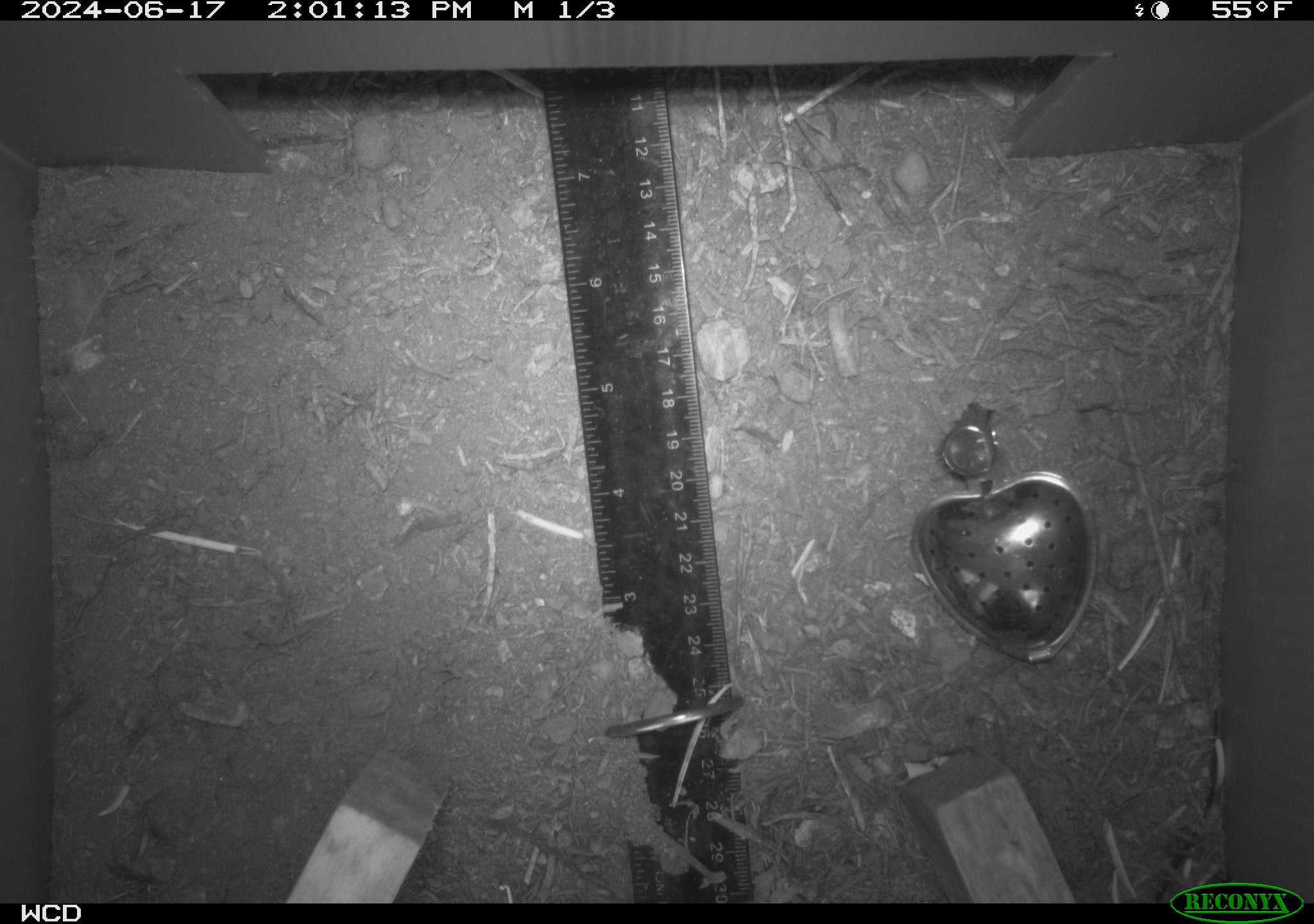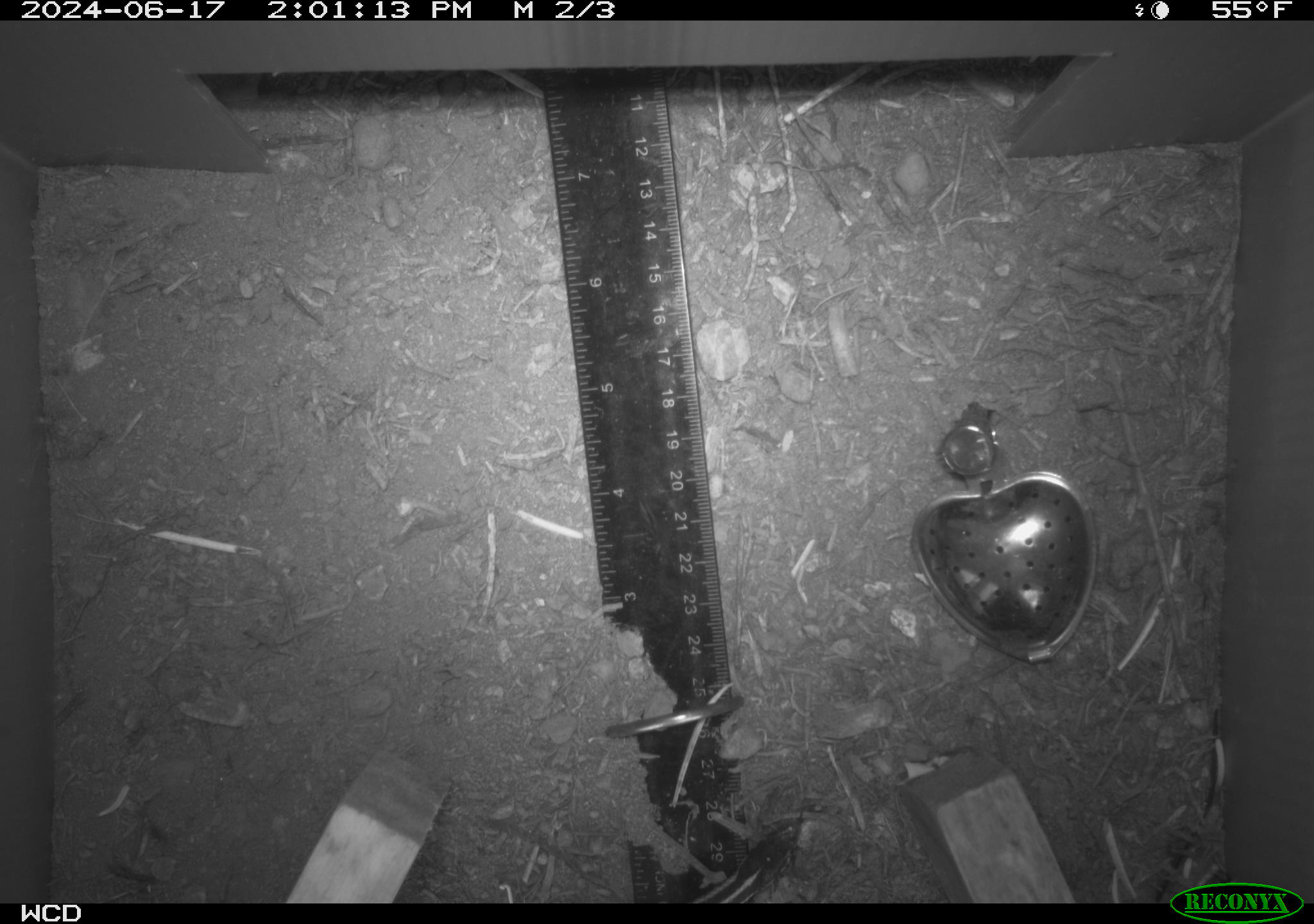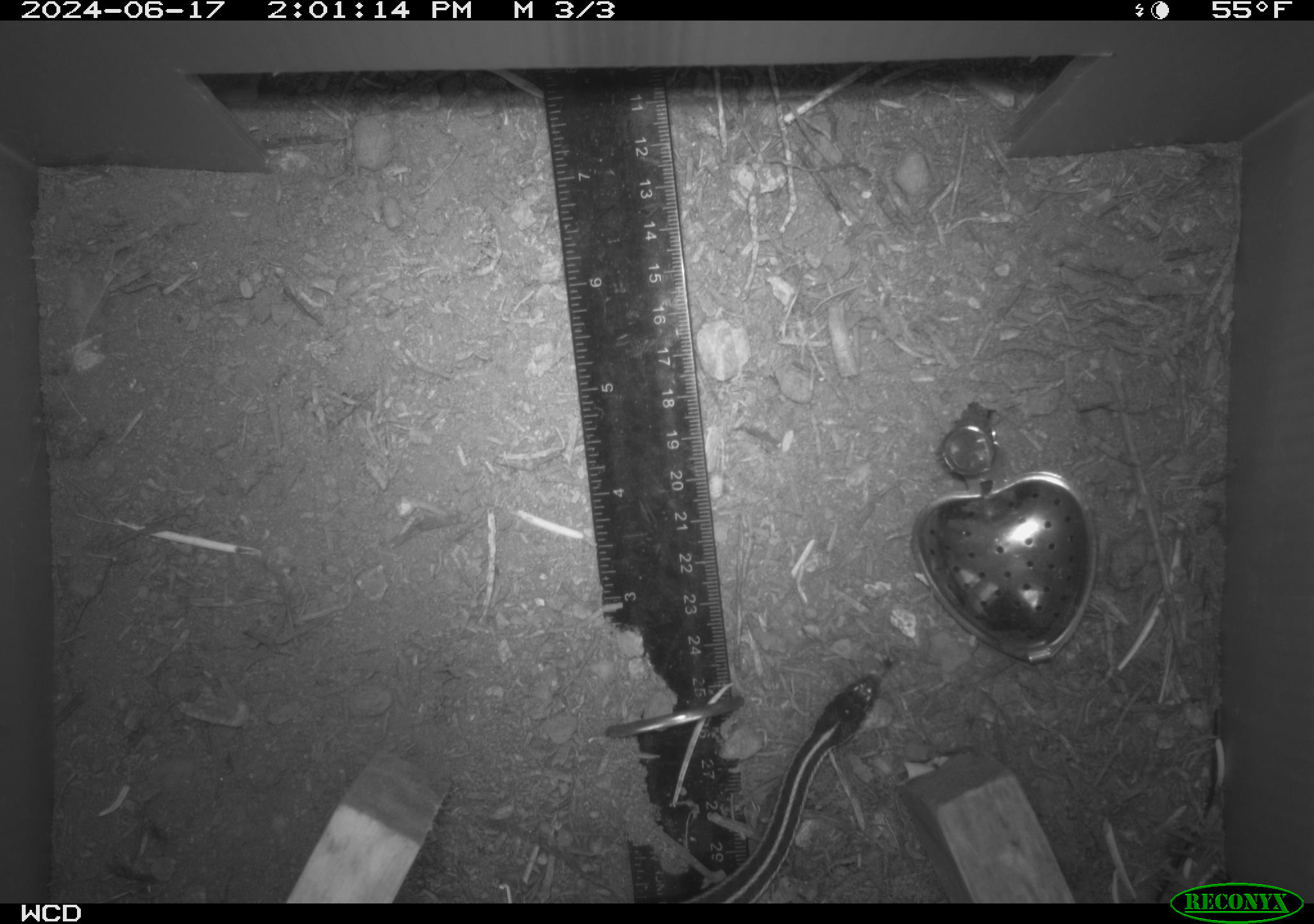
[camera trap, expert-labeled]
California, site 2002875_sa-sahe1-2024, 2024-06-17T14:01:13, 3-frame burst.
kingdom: Animalia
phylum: Chordata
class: Reptilia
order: Squamata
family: Colubridae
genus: Thamnophis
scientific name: Thamnophis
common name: american gartersnakes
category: thamnophis species